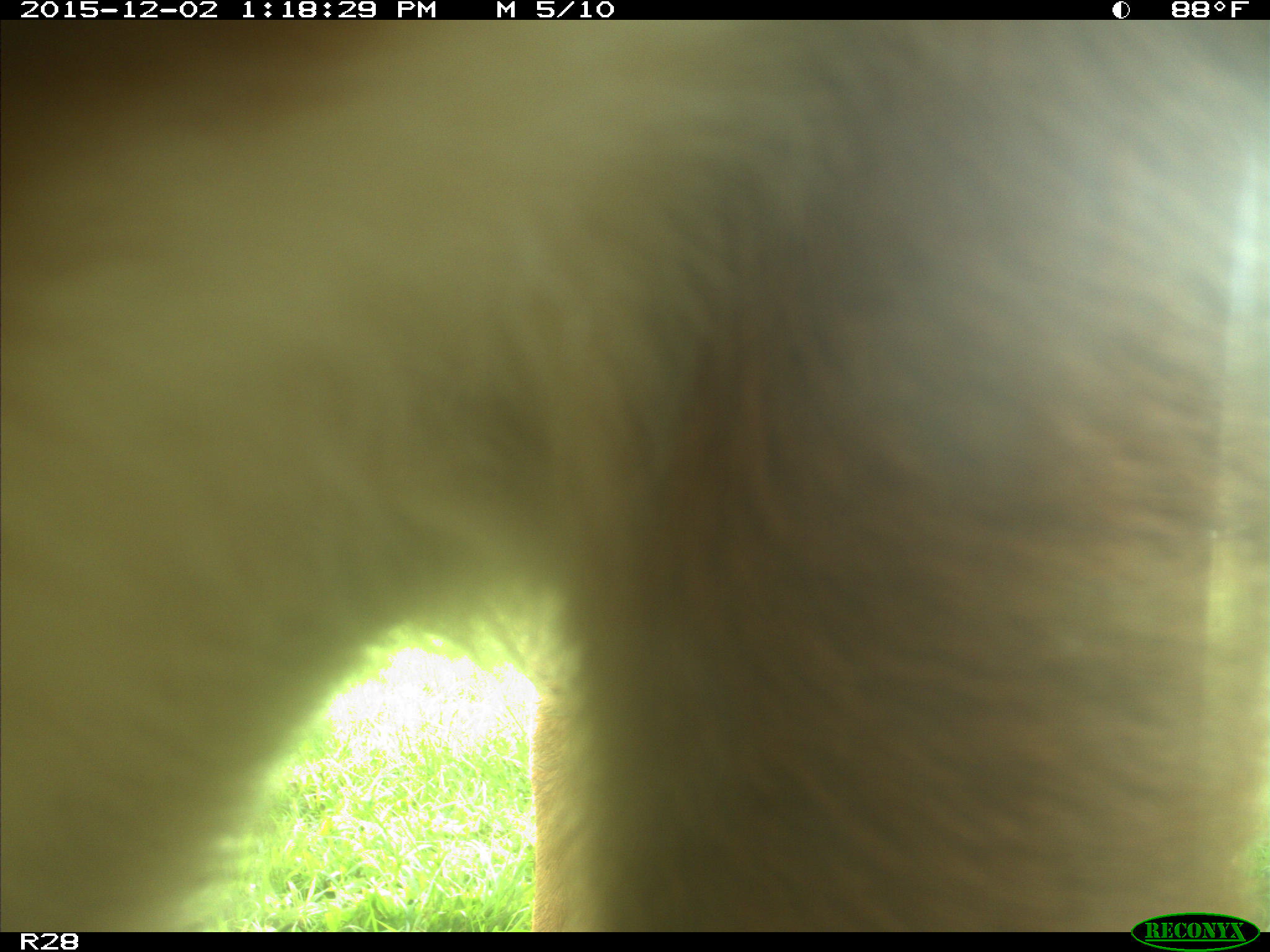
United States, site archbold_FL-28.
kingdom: Animalia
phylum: Chordata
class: Mammalia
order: Artiodactyla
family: Bovidae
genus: Bos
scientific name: Bos taurus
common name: domestic cow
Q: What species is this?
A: Bos taurus (domestic cow).